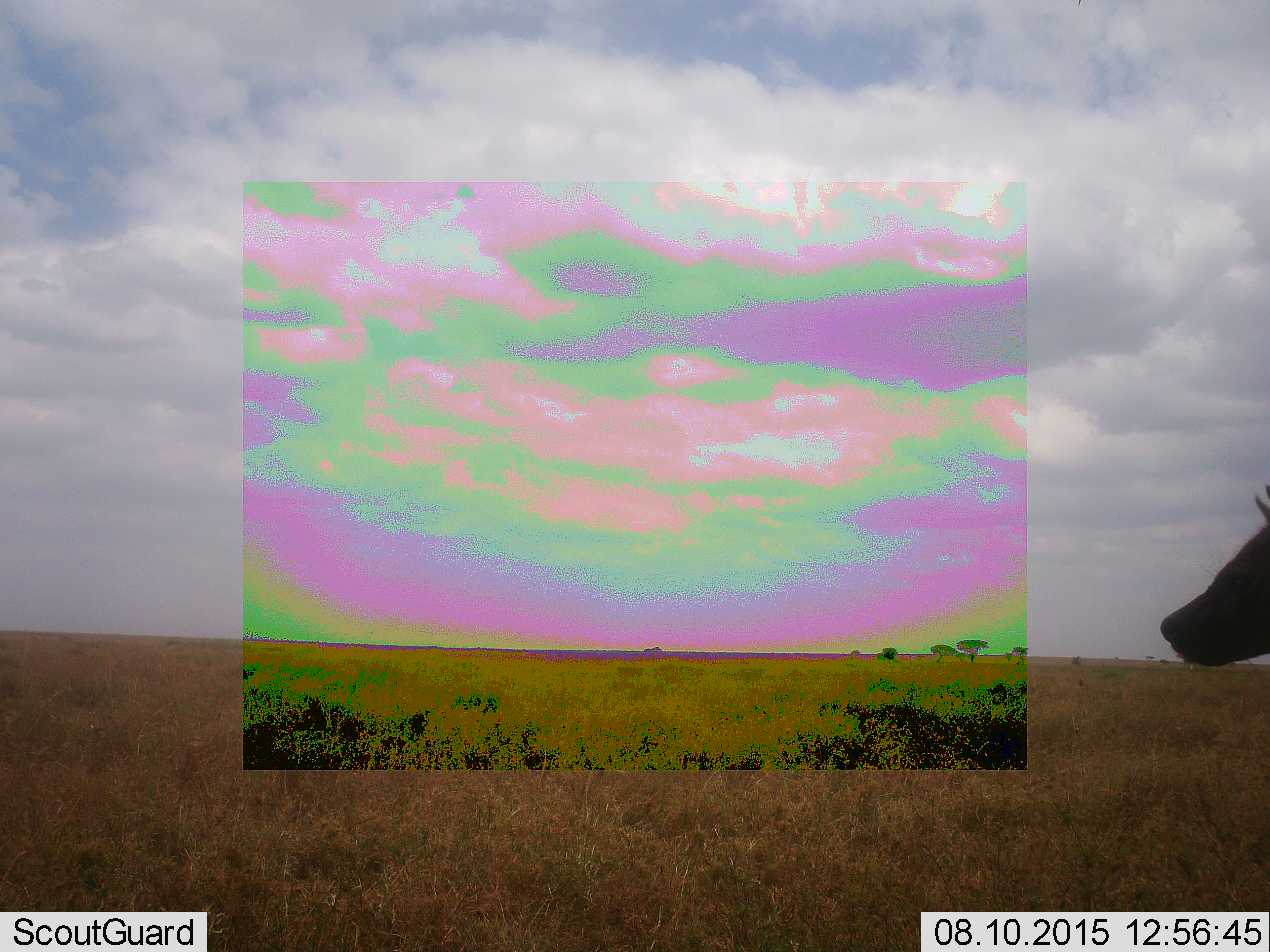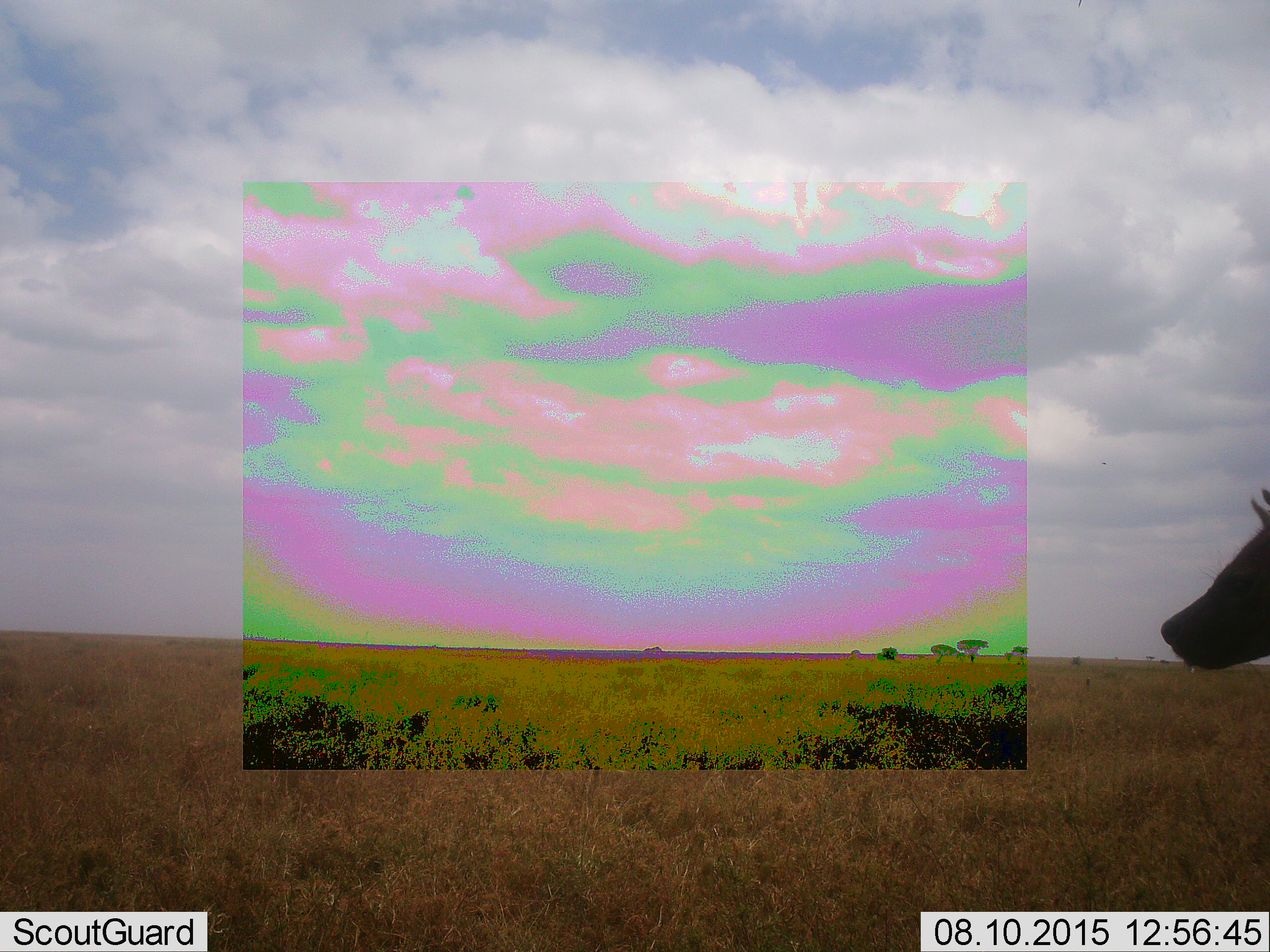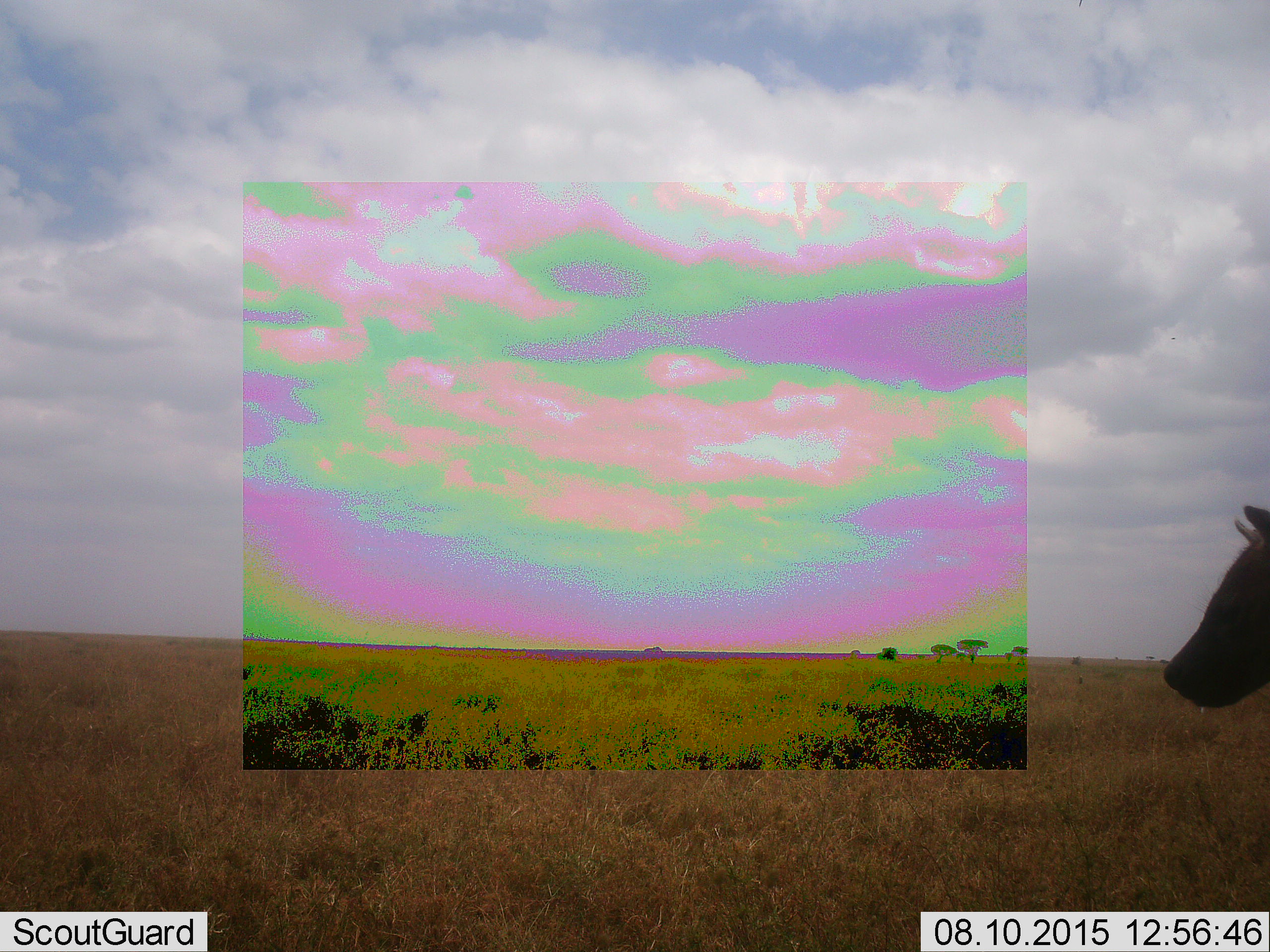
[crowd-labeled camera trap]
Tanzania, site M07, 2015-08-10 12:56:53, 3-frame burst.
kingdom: Animalia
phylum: Chordata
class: Mammalia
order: Carnivora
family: Hyaenidae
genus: Crocuta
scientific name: Crocuta crocuta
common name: spotted hyena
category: hyenaspotted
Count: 1.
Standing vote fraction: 100%.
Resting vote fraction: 0%.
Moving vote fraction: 0%.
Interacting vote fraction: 0%.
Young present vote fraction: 0%.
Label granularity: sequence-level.